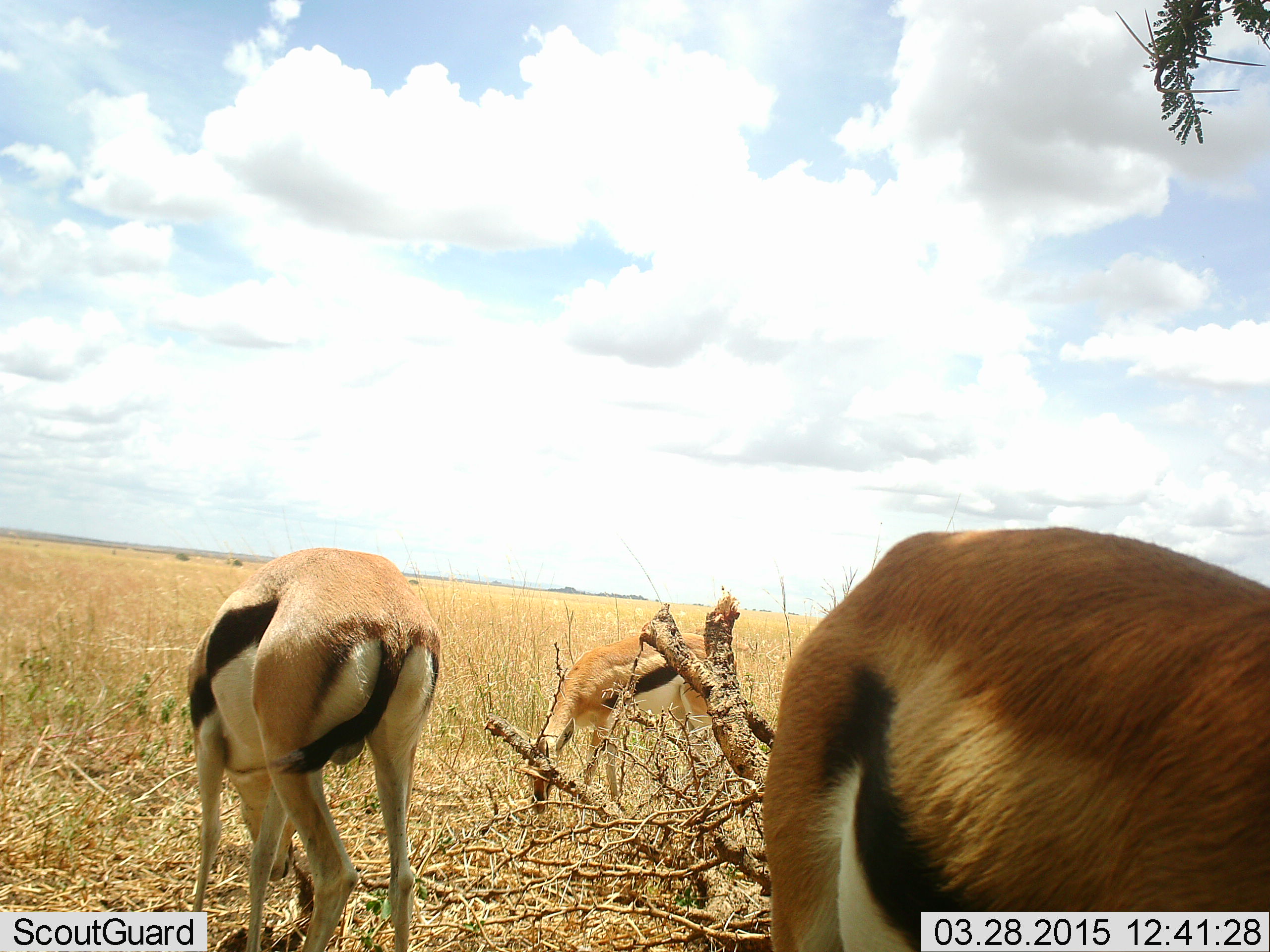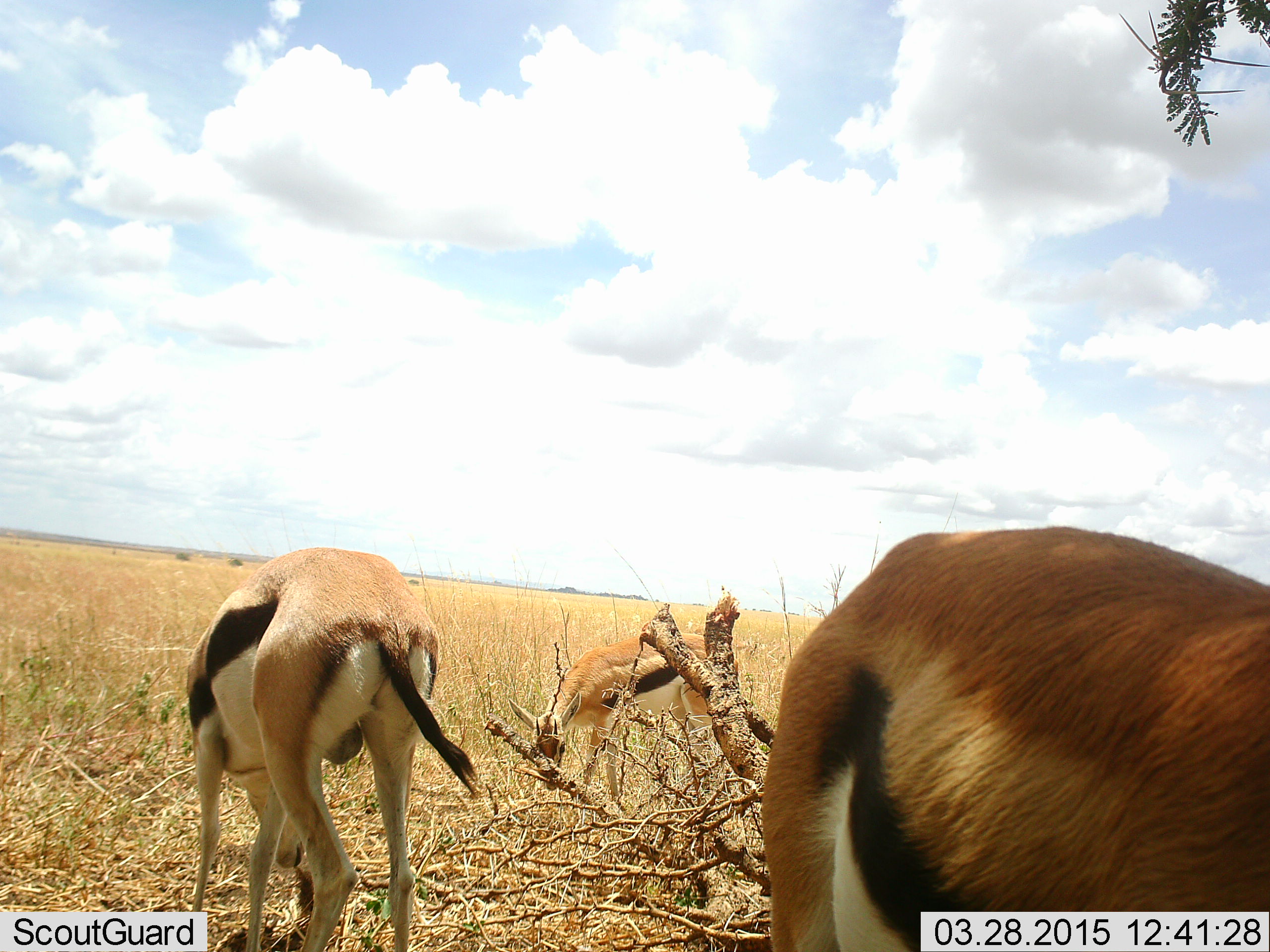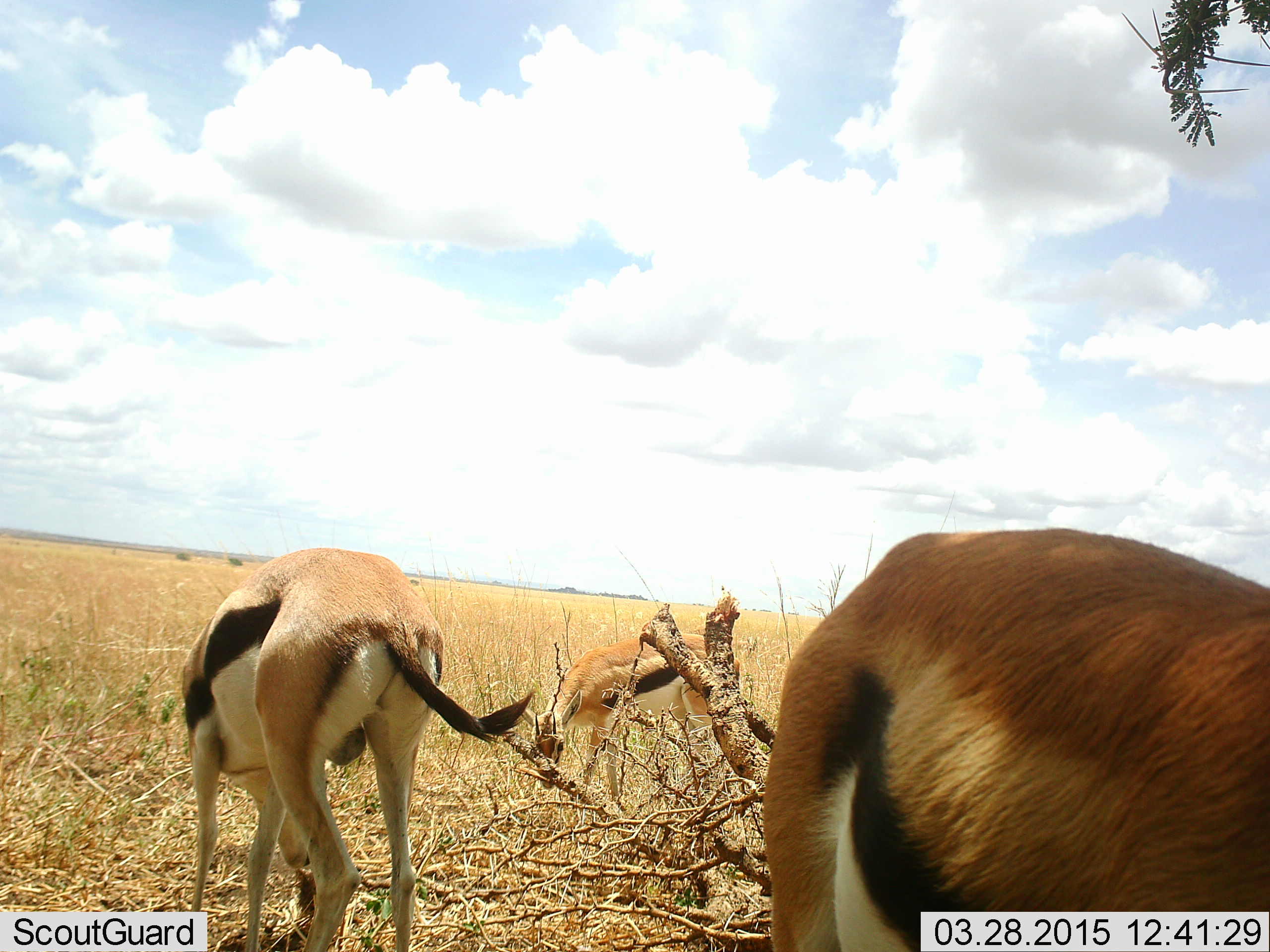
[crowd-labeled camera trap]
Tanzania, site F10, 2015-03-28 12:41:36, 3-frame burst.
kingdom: Animalia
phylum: Chordata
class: Mammalia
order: Artiodactyla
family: Bovidae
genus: Eudorcas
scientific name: Eudorcas thomsonii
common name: thomson's gazelle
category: gazellethomsons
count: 3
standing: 10%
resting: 0%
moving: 10%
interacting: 0%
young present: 0%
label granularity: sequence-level